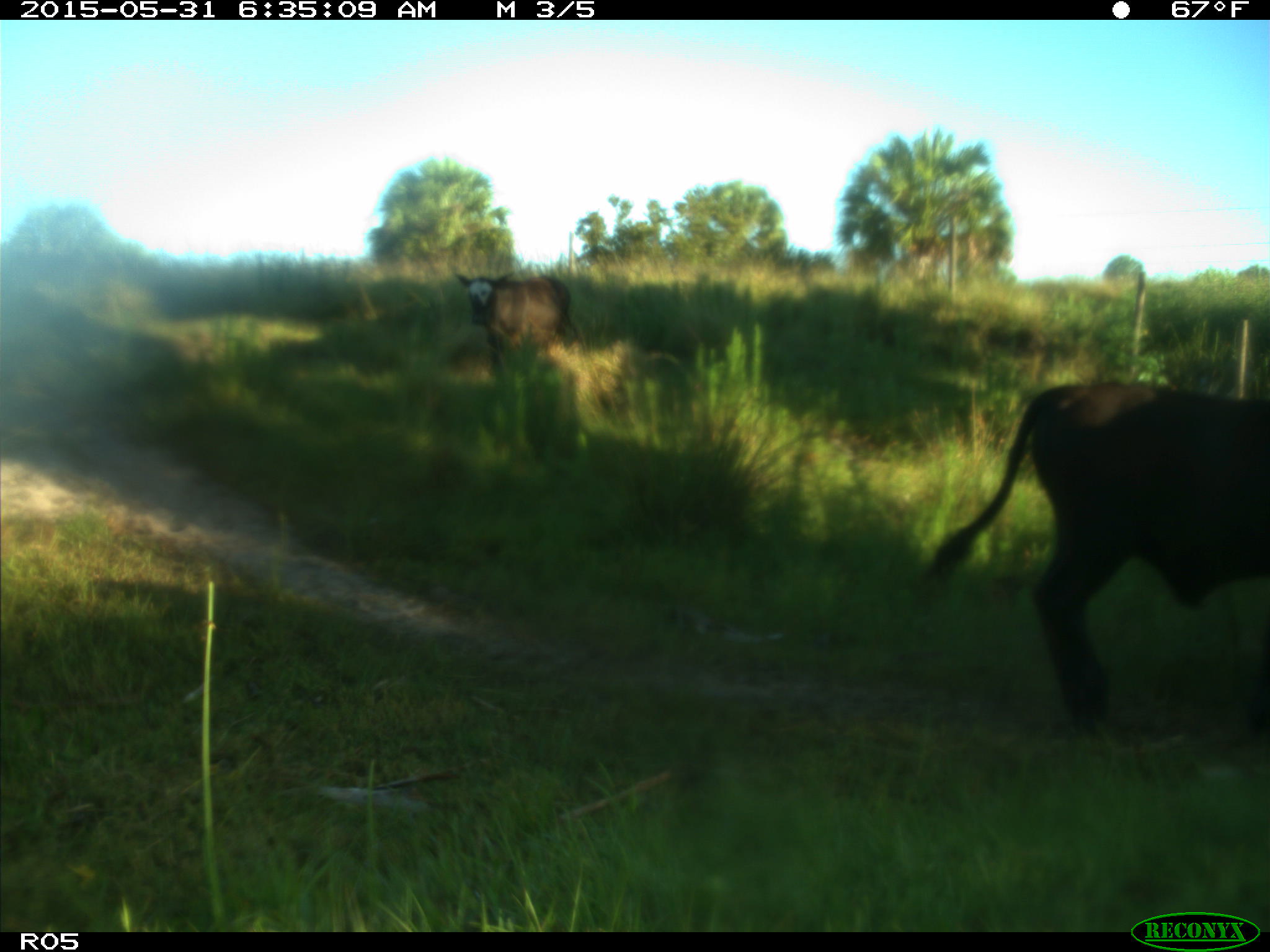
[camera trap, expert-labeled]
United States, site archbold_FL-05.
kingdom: Animalia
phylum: Chordata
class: Mammalia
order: Artiodactyla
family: Bovidae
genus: Bos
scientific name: Bos taurus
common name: domestic cow